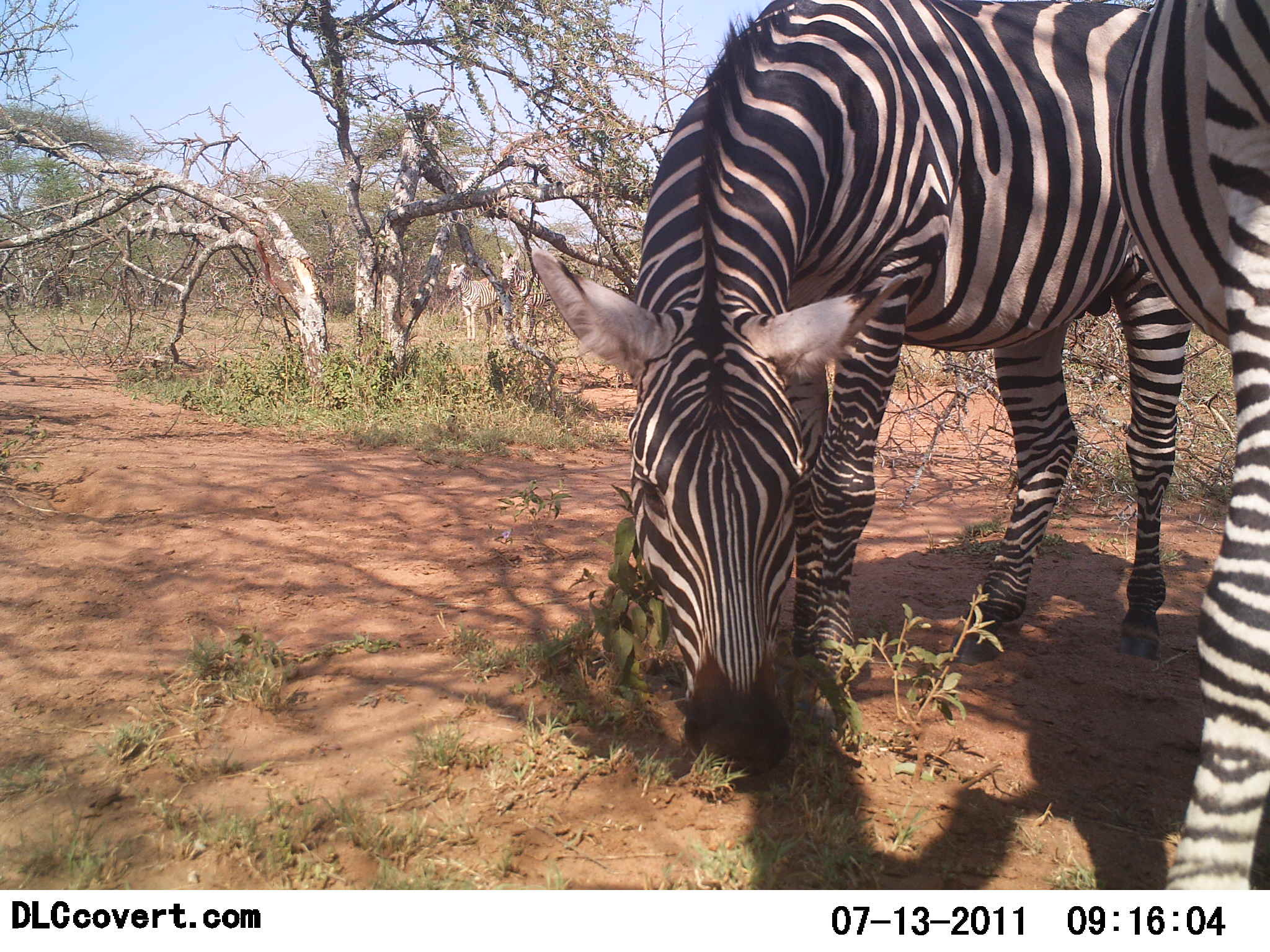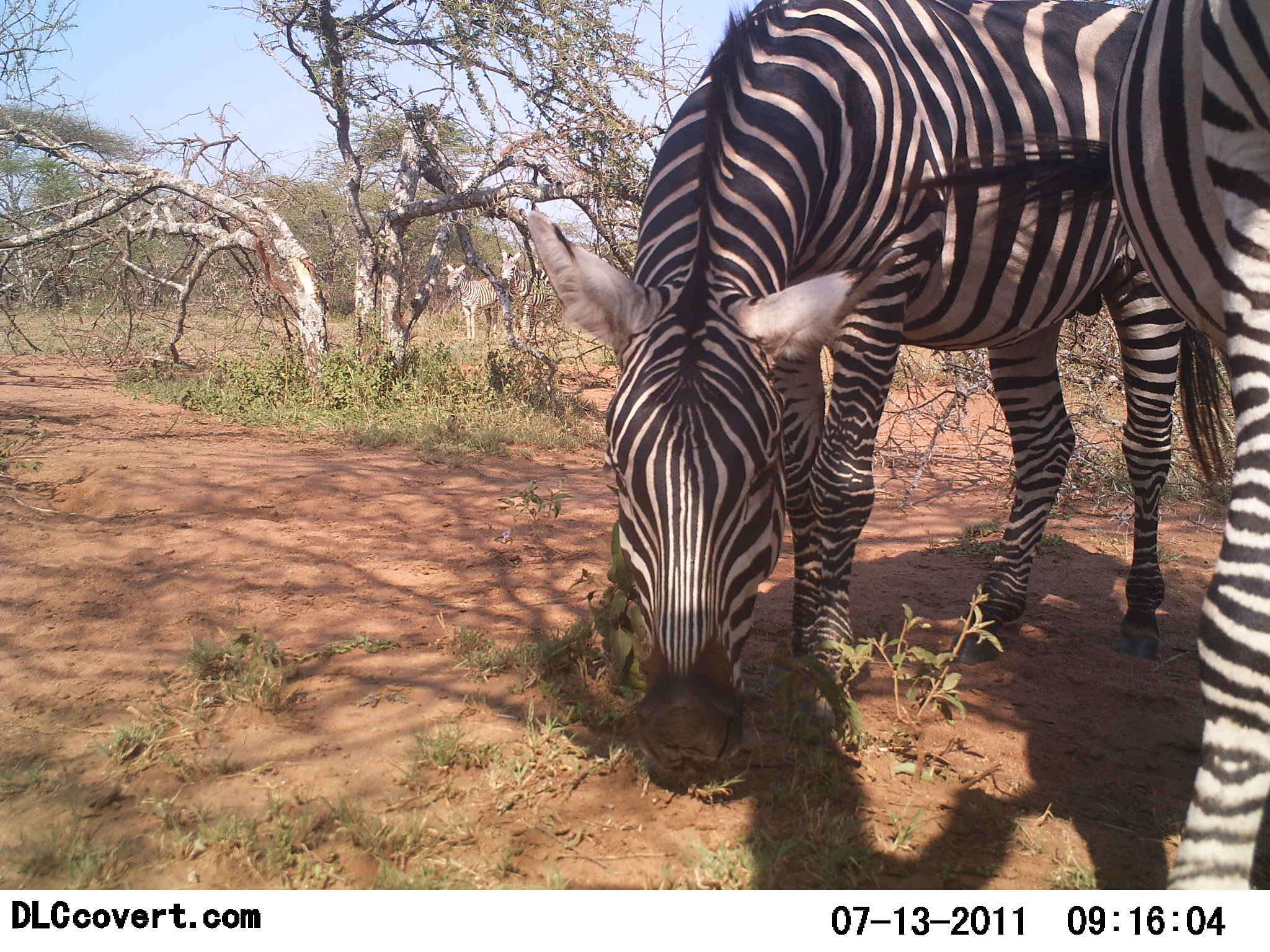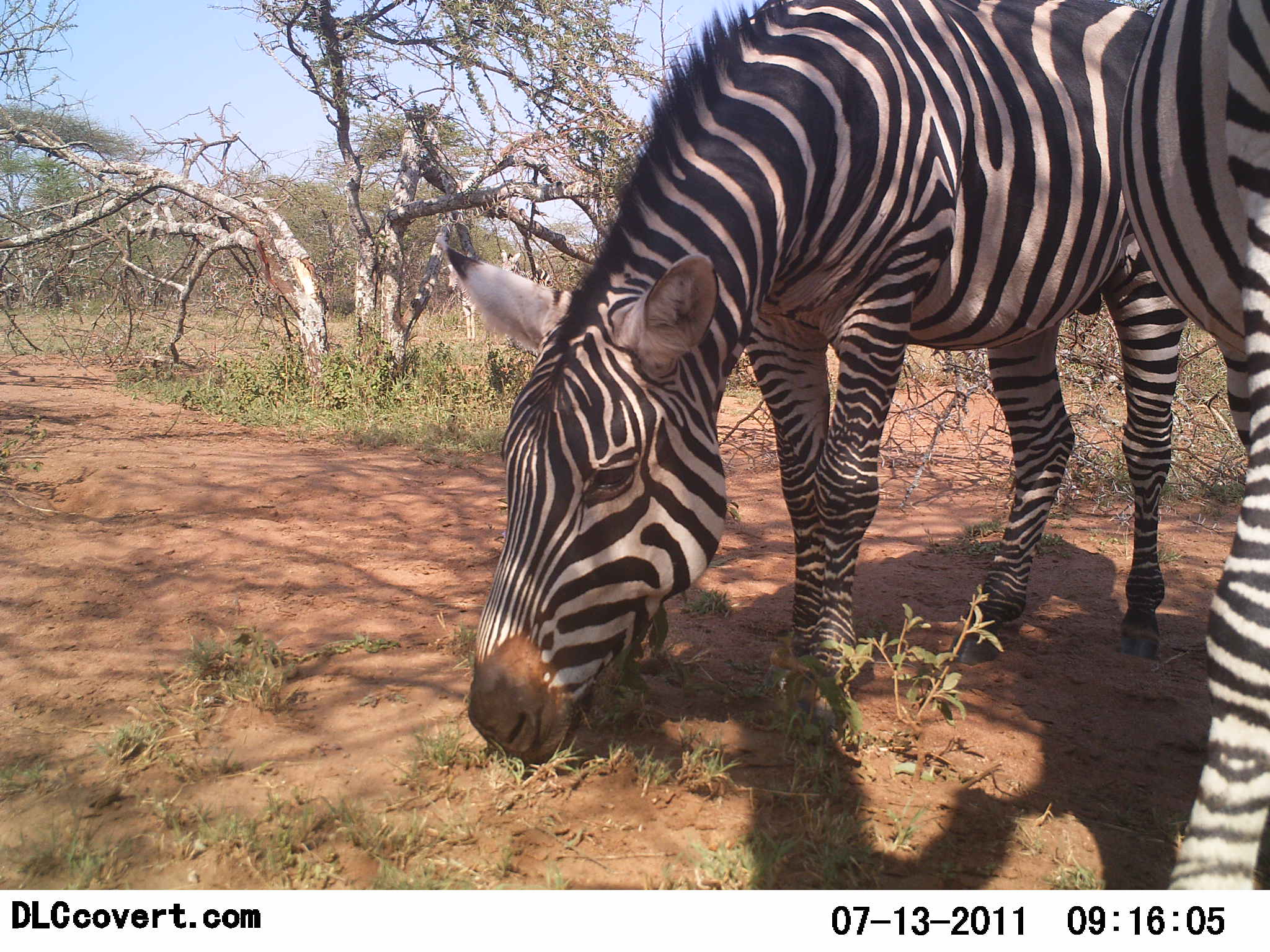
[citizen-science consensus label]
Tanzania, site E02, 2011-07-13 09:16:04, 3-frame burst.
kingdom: Animalia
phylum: Chordata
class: Mammalia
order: Perissodactyla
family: Equidae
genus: Equus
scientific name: Equus quagga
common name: plains zebra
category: zebra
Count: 2.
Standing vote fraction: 60%.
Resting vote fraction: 0%.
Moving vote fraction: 0%.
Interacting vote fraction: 0%.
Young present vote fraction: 10%.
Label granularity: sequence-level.